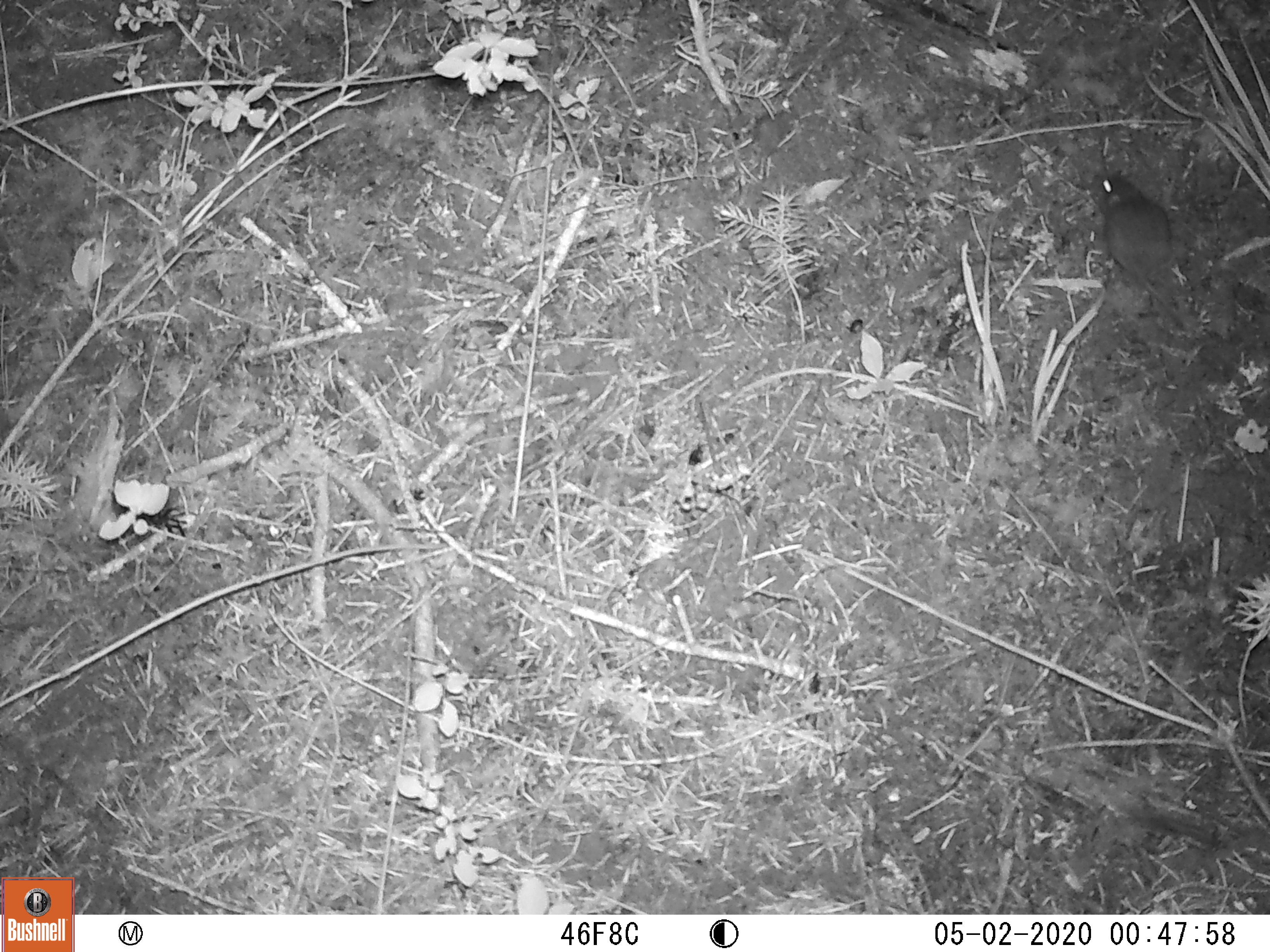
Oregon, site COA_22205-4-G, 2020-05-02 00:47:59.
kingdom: Animalia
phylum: Chordata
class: Mammalia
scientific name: Mammalia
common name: small mammal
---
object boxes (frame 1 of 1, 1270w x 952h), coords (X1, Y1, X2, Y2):
small mammal: (1053, 123, 1253, 389)